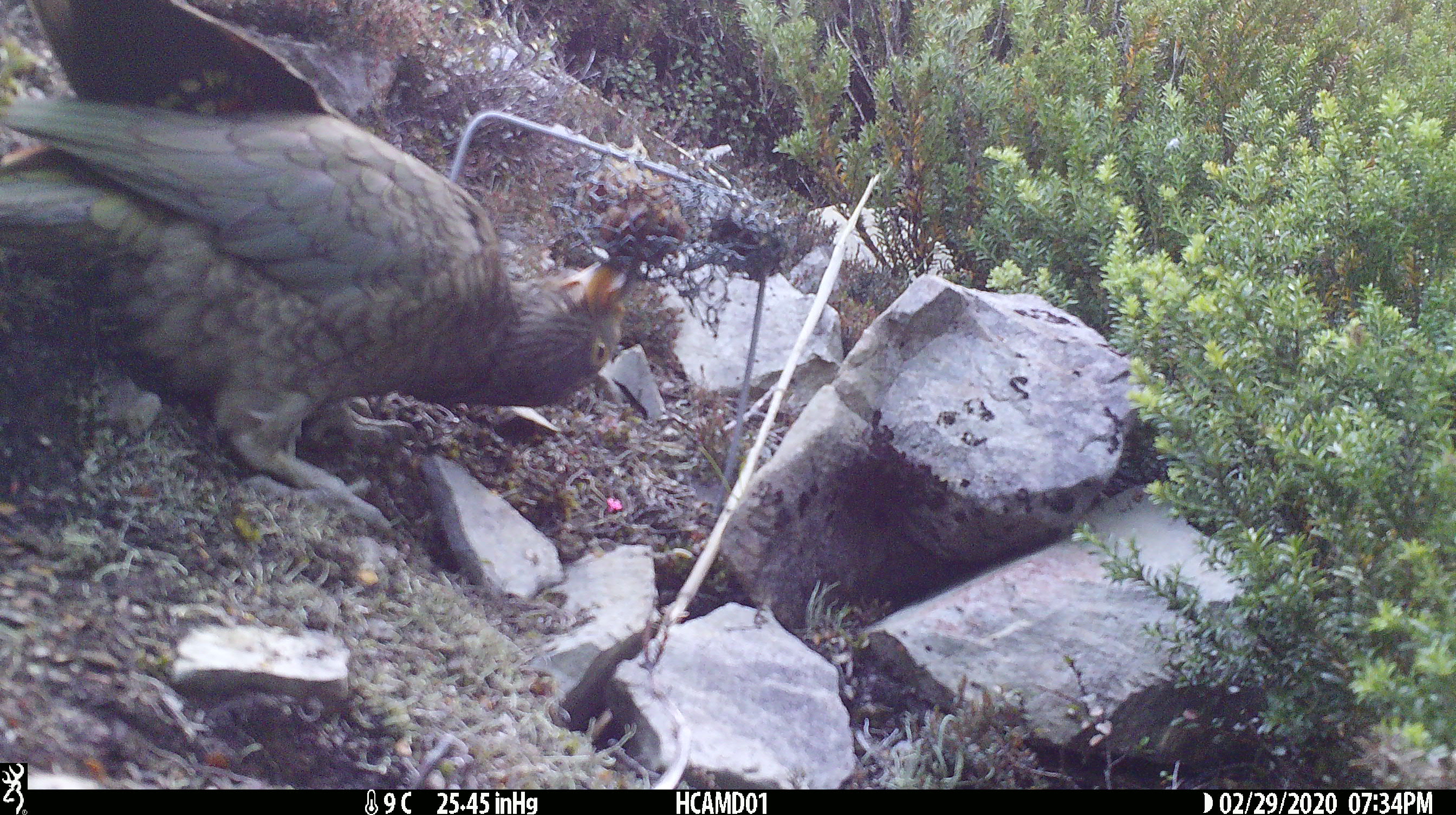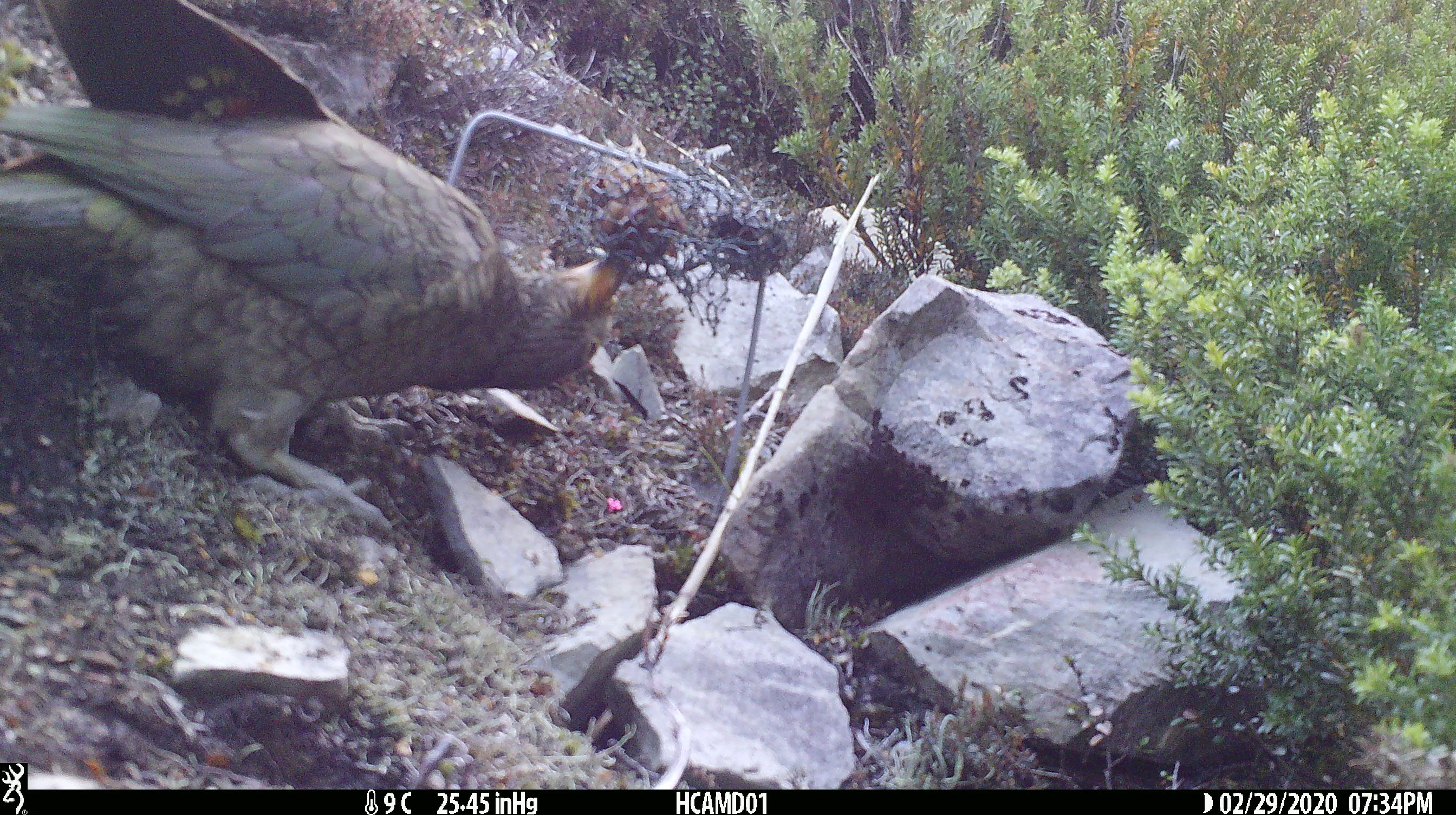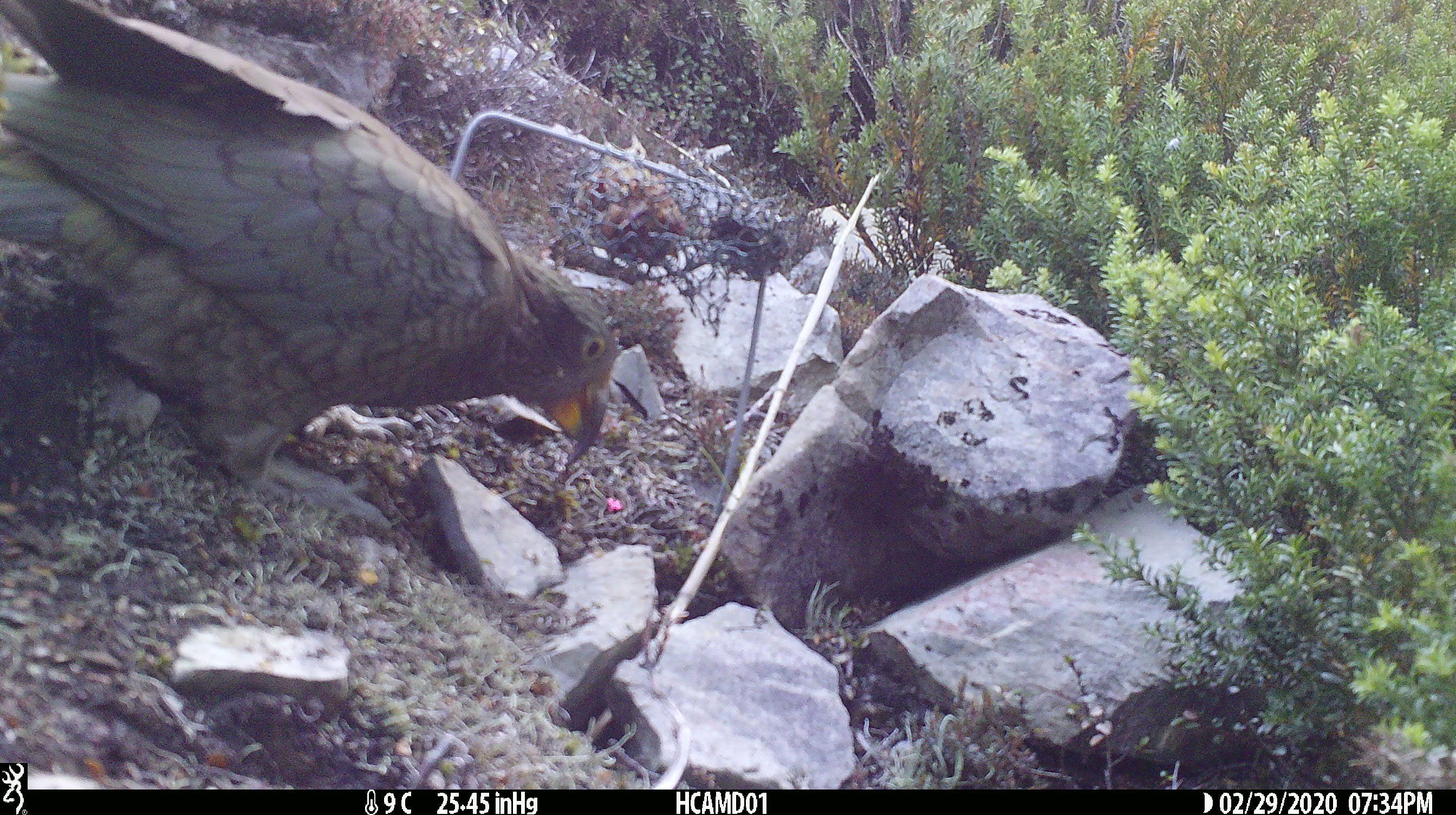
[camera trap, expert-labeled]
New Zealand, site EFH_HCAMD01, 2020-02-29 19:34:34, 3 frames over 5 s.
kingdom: Animalia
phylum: Chordata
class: Aves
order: Psittaciformes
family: Strigopidae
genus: Nestor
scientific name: Nestor notabilis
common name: kea